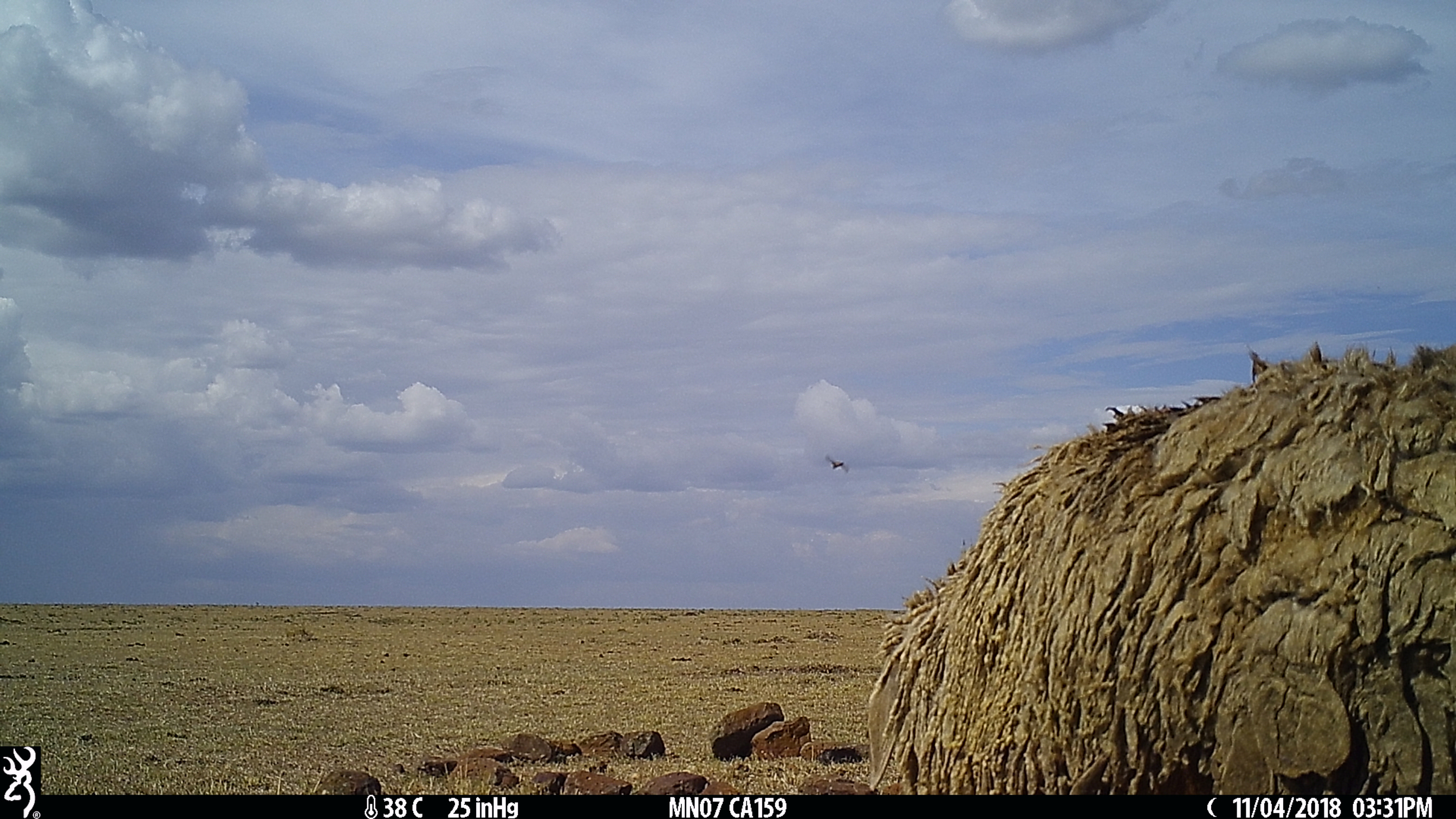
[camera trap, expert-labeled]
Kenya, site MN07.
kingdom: Animalia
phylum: Chordata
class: Mammalia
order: Artiodactyla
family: Bovidae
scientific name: Bovidae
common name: sheep or goat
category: shoat